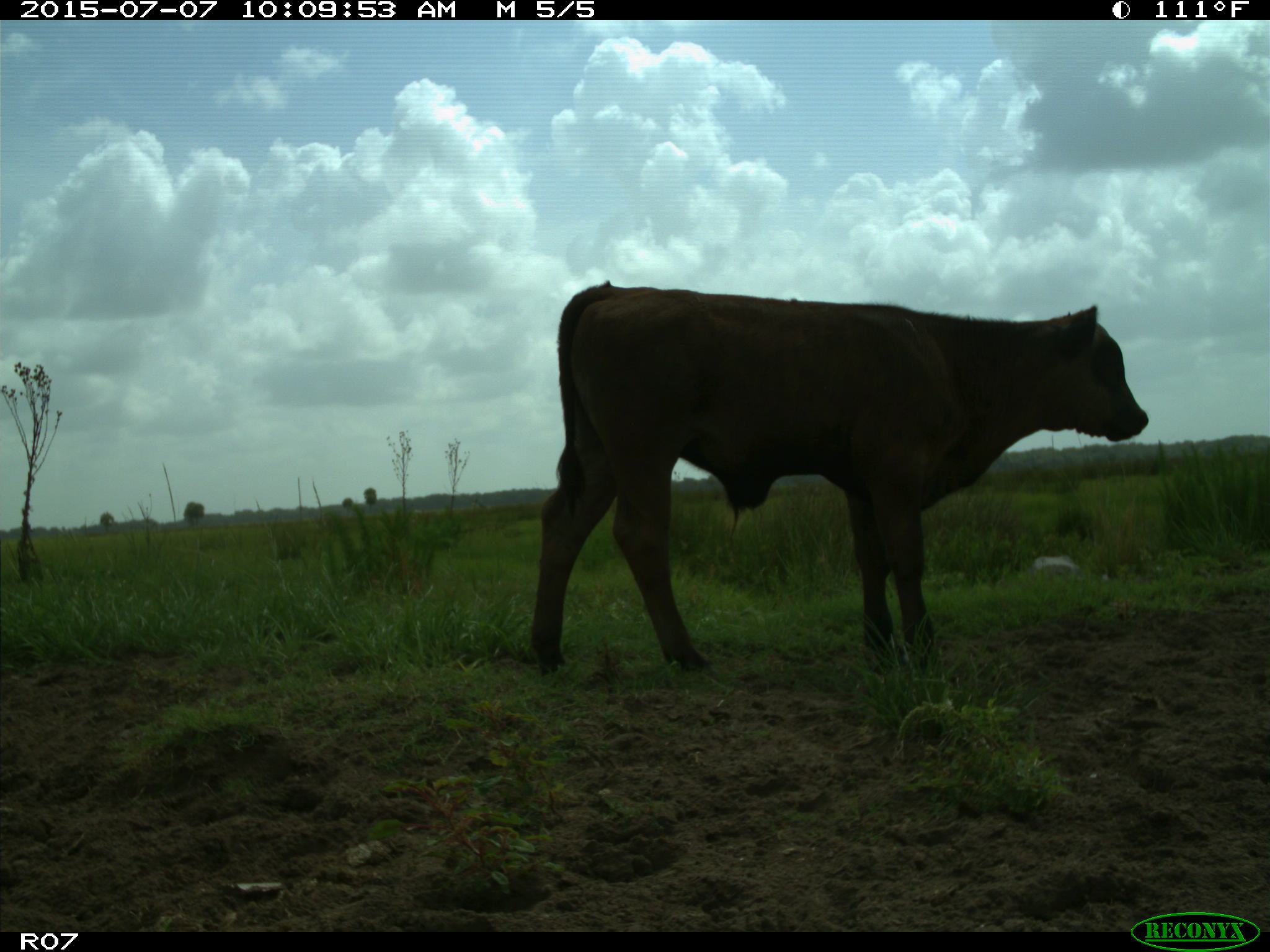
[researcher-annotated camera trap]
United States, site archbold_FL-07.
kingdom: Animalia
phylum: Chordata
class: Mammalia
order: Artiodactyla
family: Bovidae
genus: Bos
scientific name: Bos taurus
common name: domestic cow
Bos taurus (domestic cow).